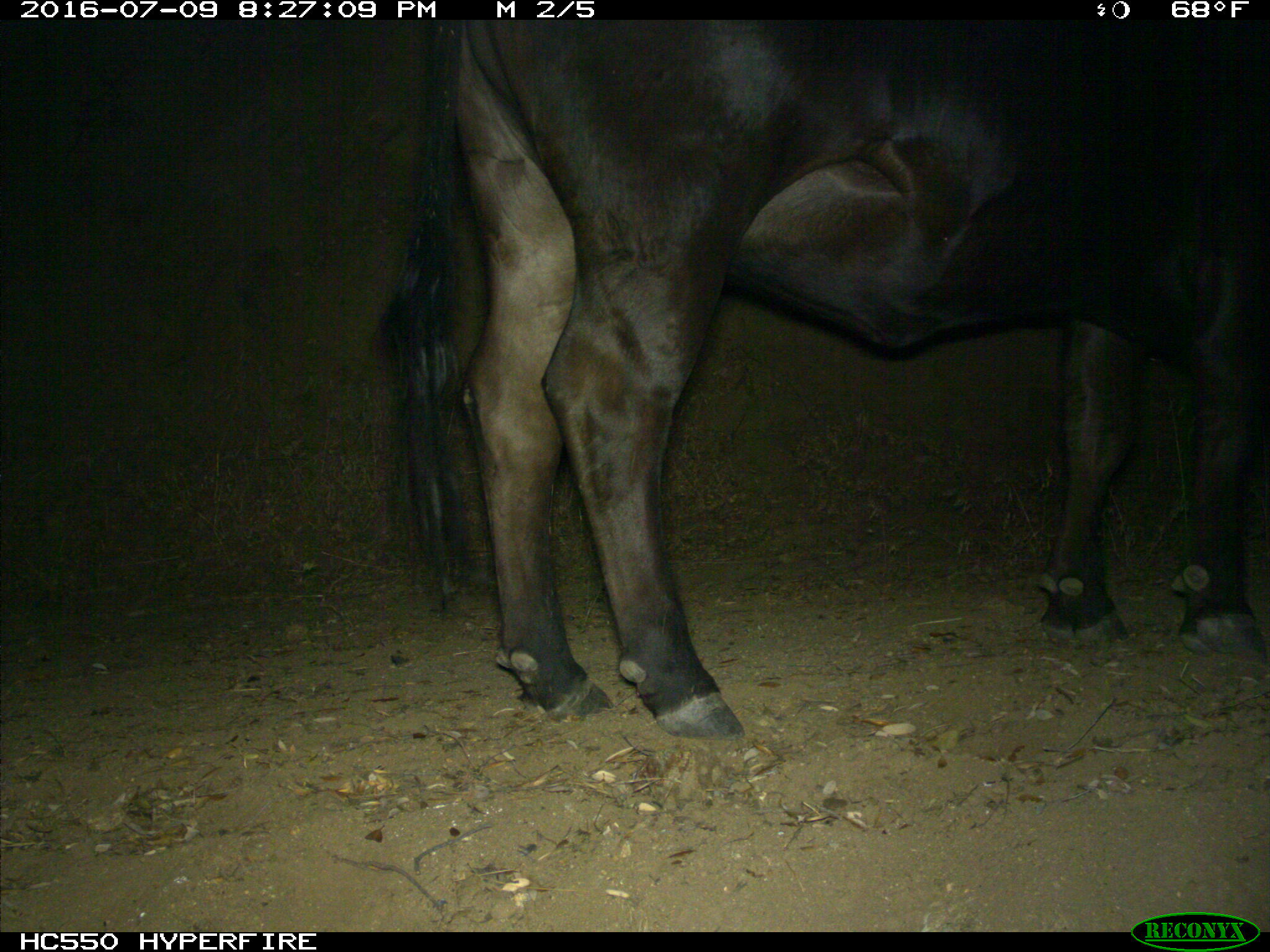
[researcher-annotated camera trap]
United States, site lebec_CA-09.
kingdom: Animalia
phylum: Chordata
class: Mammalia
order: Artiodactyla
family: Bovidae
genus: Bos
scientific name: Bos taurus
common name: domestic cow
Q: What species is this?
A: Bos taurus (domestic cow).